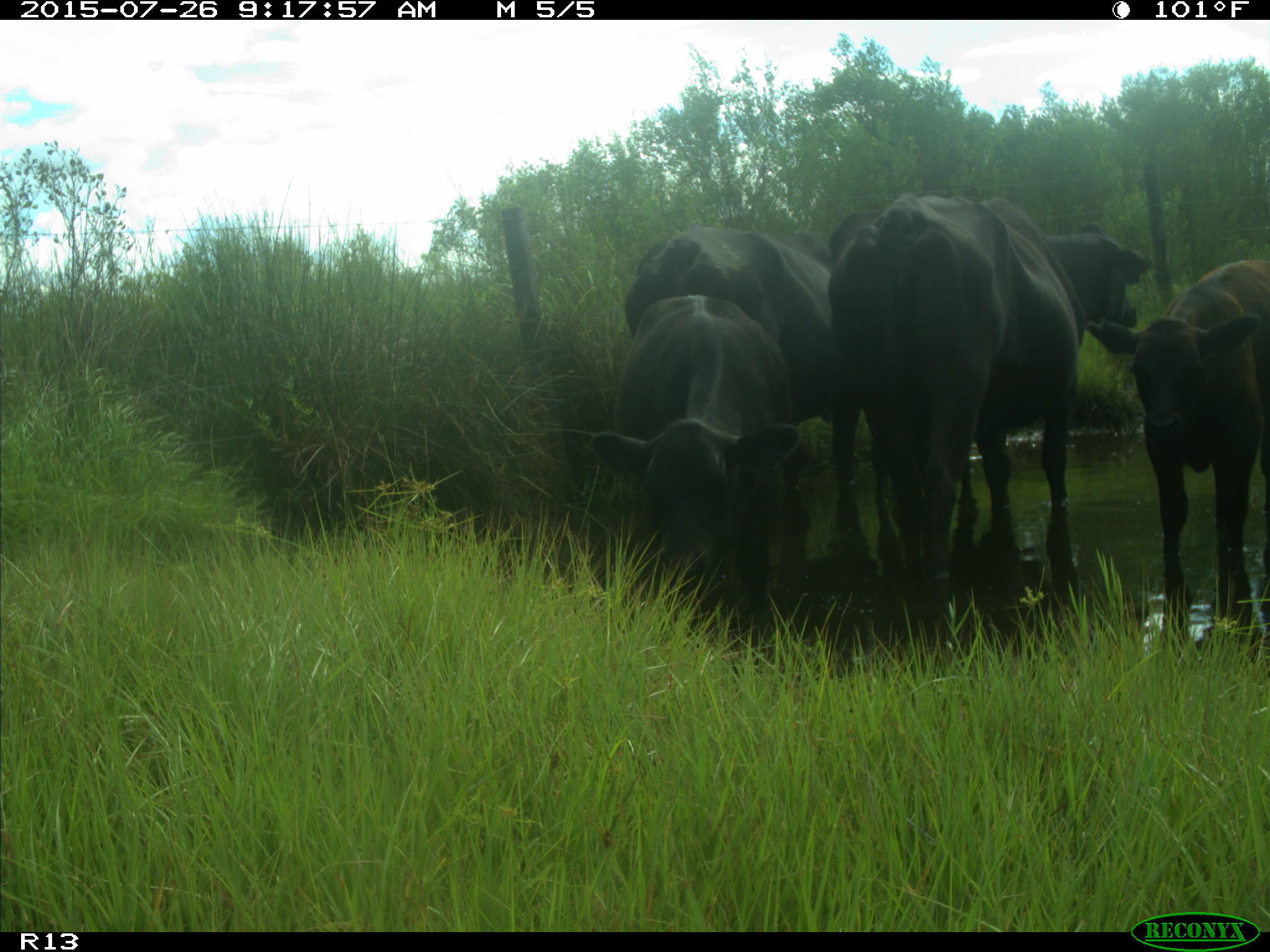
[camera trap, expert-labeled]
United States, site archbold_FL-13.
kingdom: Animalia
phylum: Chordata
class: Mammalia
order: Artiodactyla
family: Bovidae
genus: Bos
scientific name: Bos taurus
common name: domestic cow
Bos taurus (domestic cow).